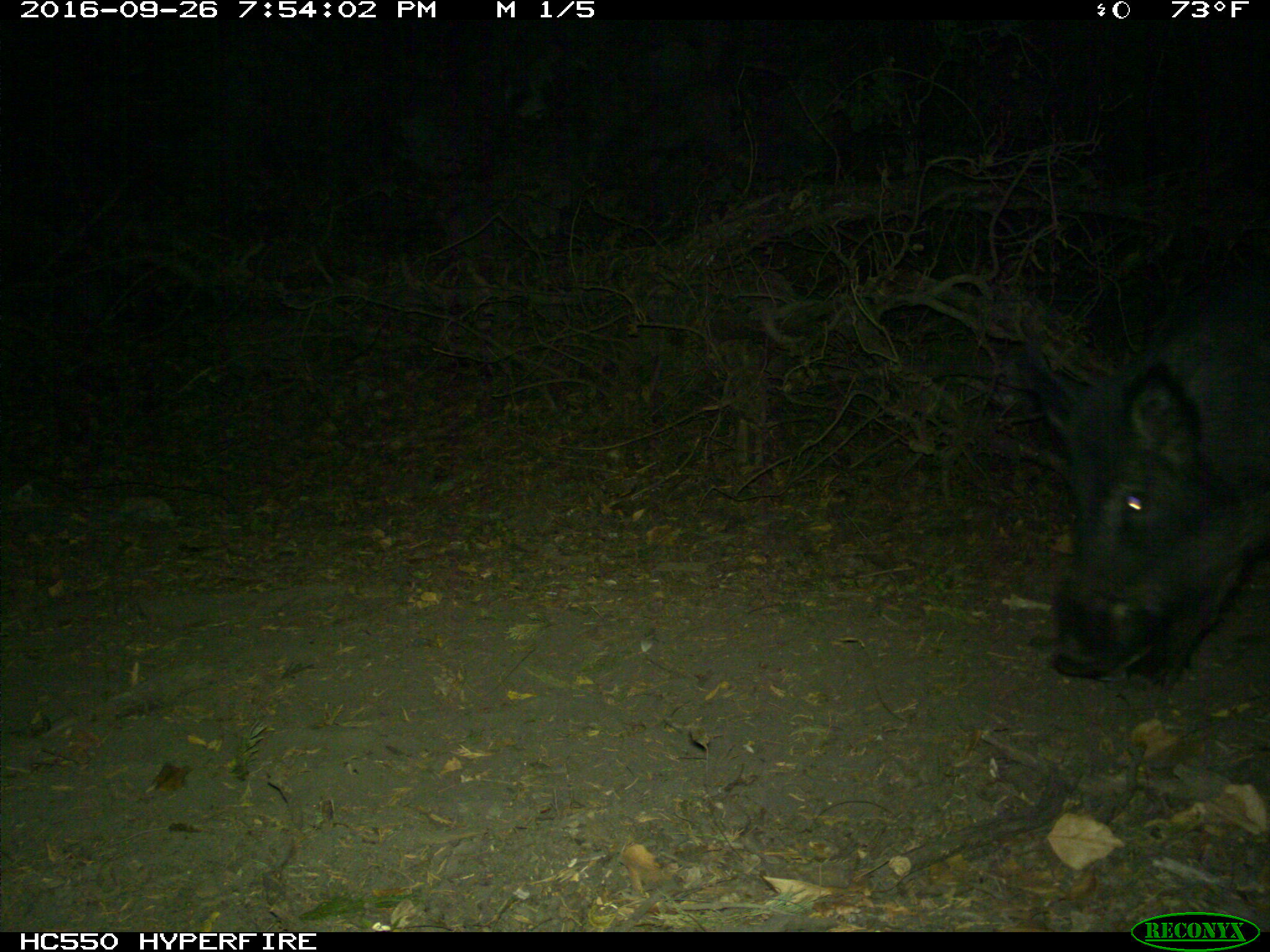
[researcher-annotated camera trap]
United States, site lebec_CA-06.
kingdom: Animalia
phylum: Chordata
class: Mammalia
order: Artiodactyla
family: Suidae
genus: Sus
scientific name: Sus scrofa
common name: wild boar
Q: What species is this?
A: Sus scrofa (wild boar).